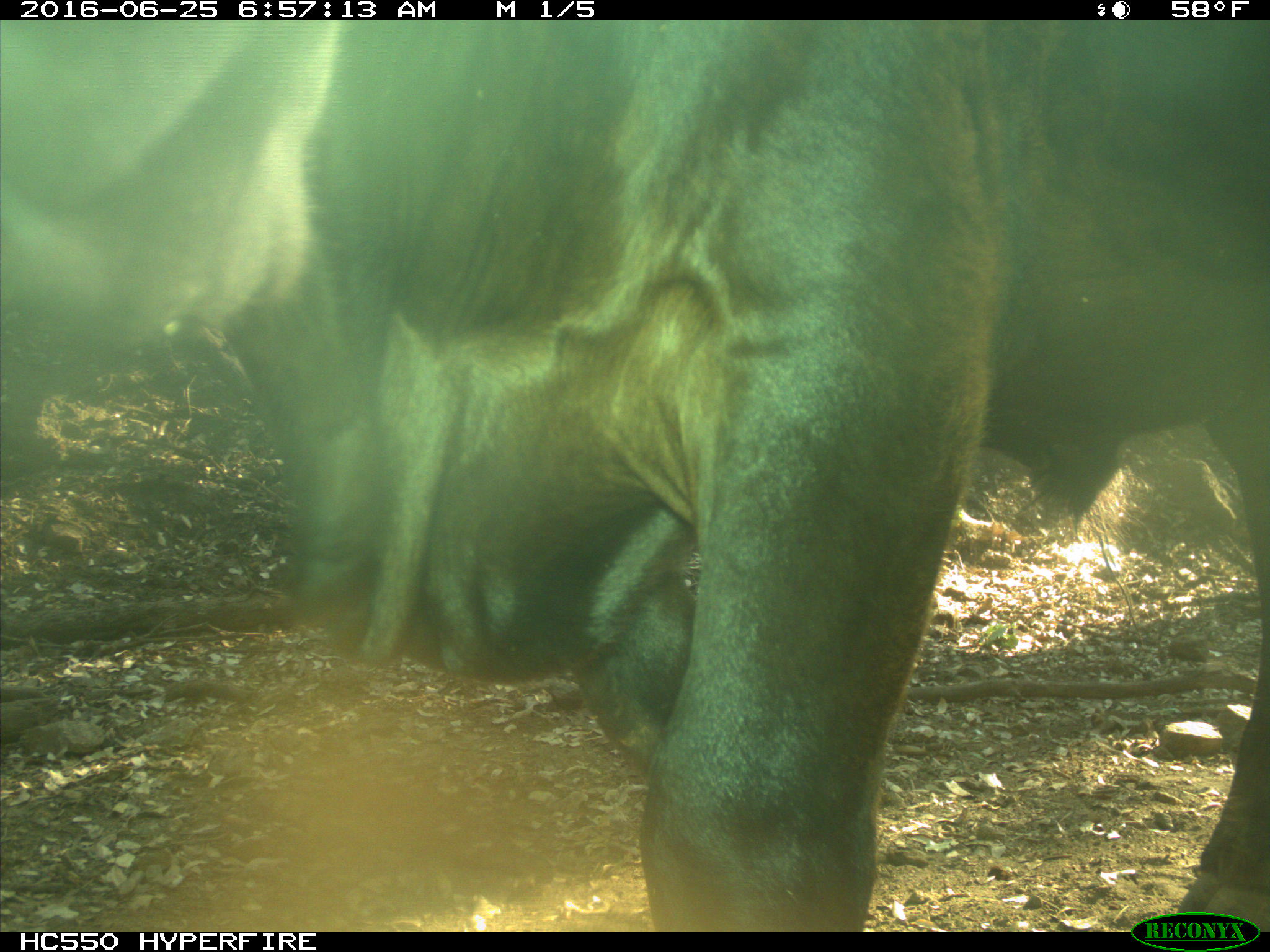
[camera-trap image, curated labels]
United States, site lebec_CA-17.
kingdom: Animalia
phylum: Chordata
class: Mammalia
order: Artiodactyla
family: Bovidae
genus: Bos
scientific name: Bos taurus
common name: domestic cow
Bos taurus (domestic cow).